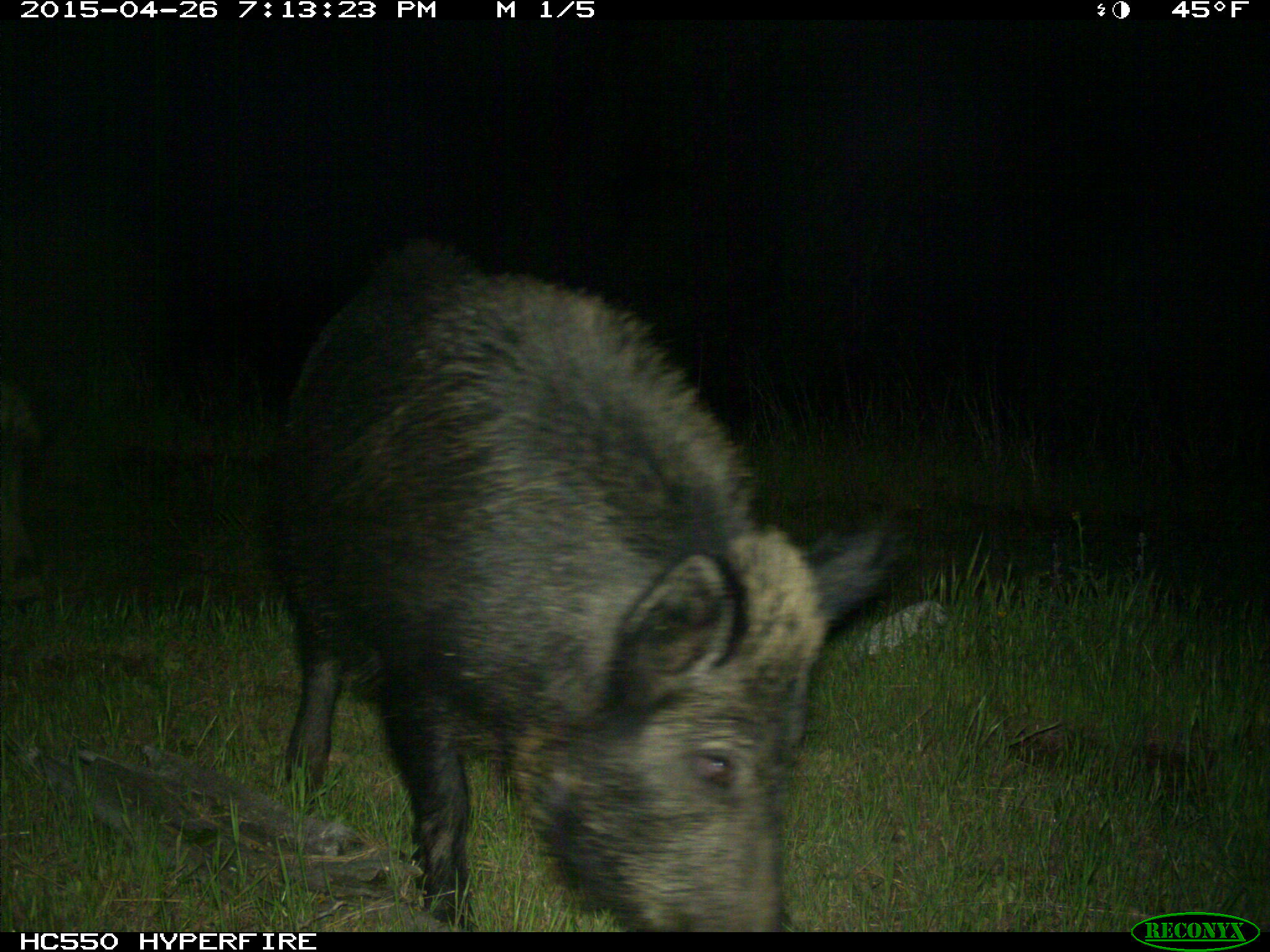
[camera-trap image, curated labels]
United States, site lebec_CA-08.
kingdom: Animalia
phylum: Chordata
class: Mammalia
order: Artiodactyla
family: Suidae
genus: Sus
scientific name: Sus scrofa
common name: wild boar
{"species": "Sus scrofa (wild boar)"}